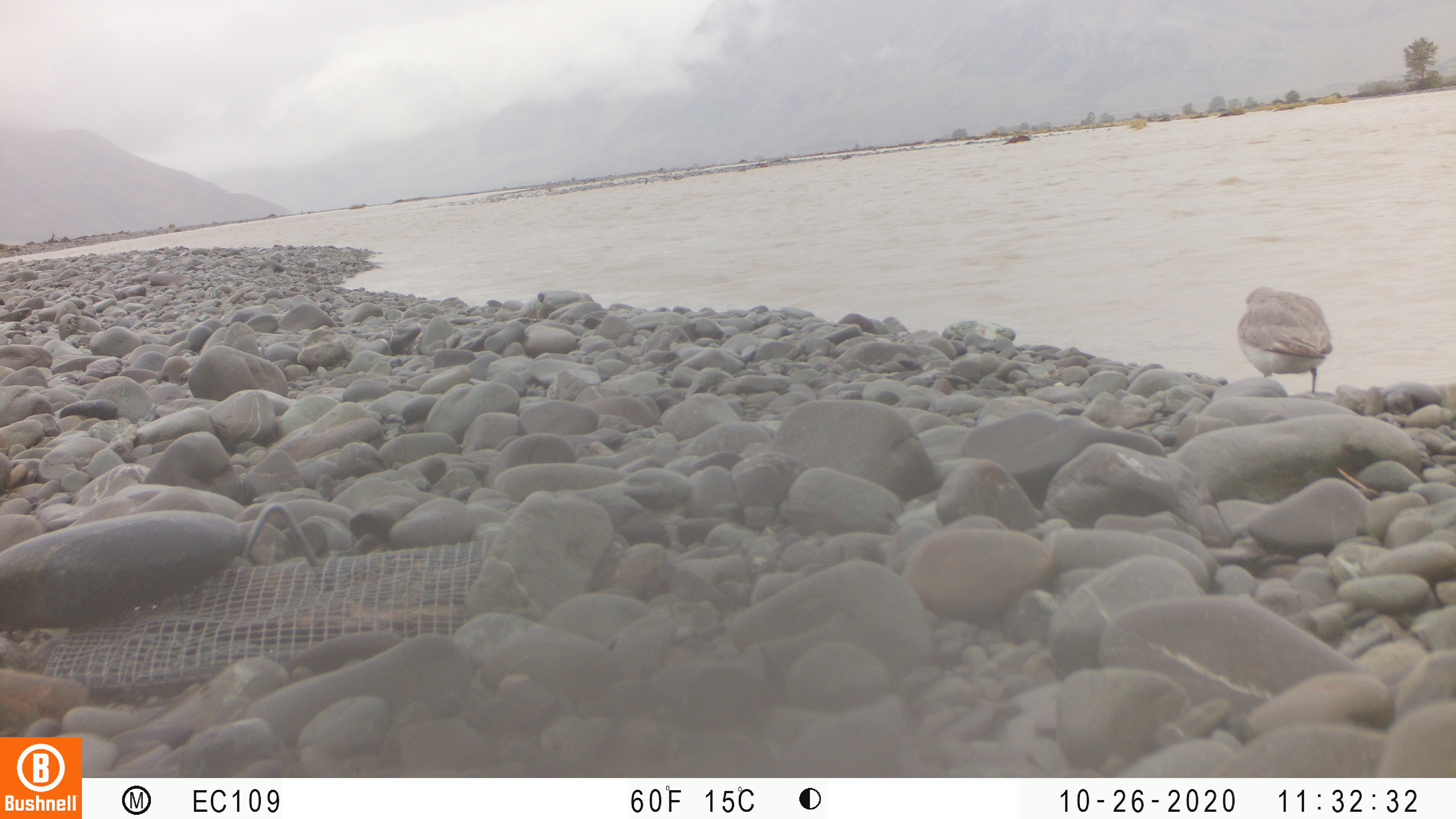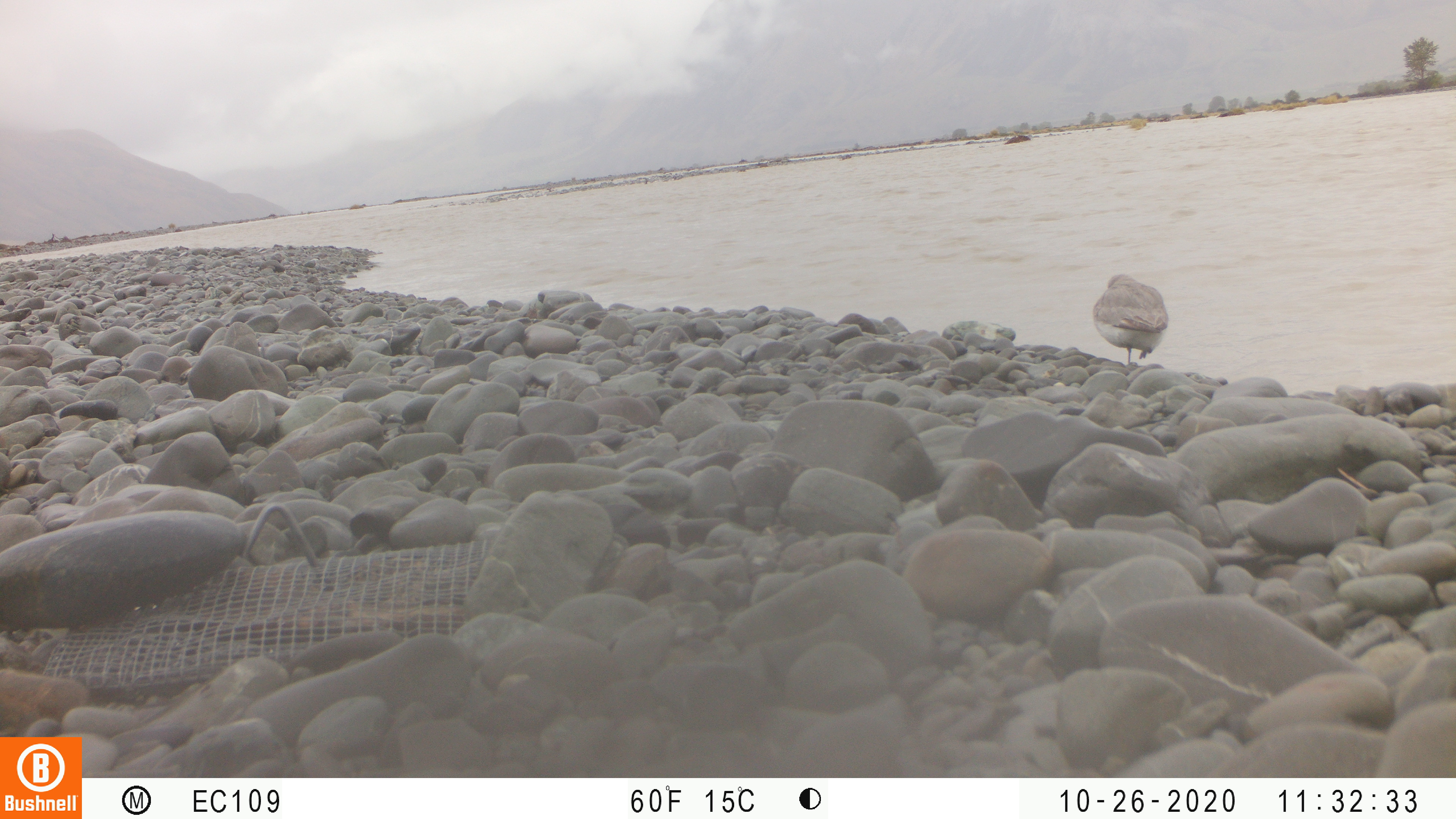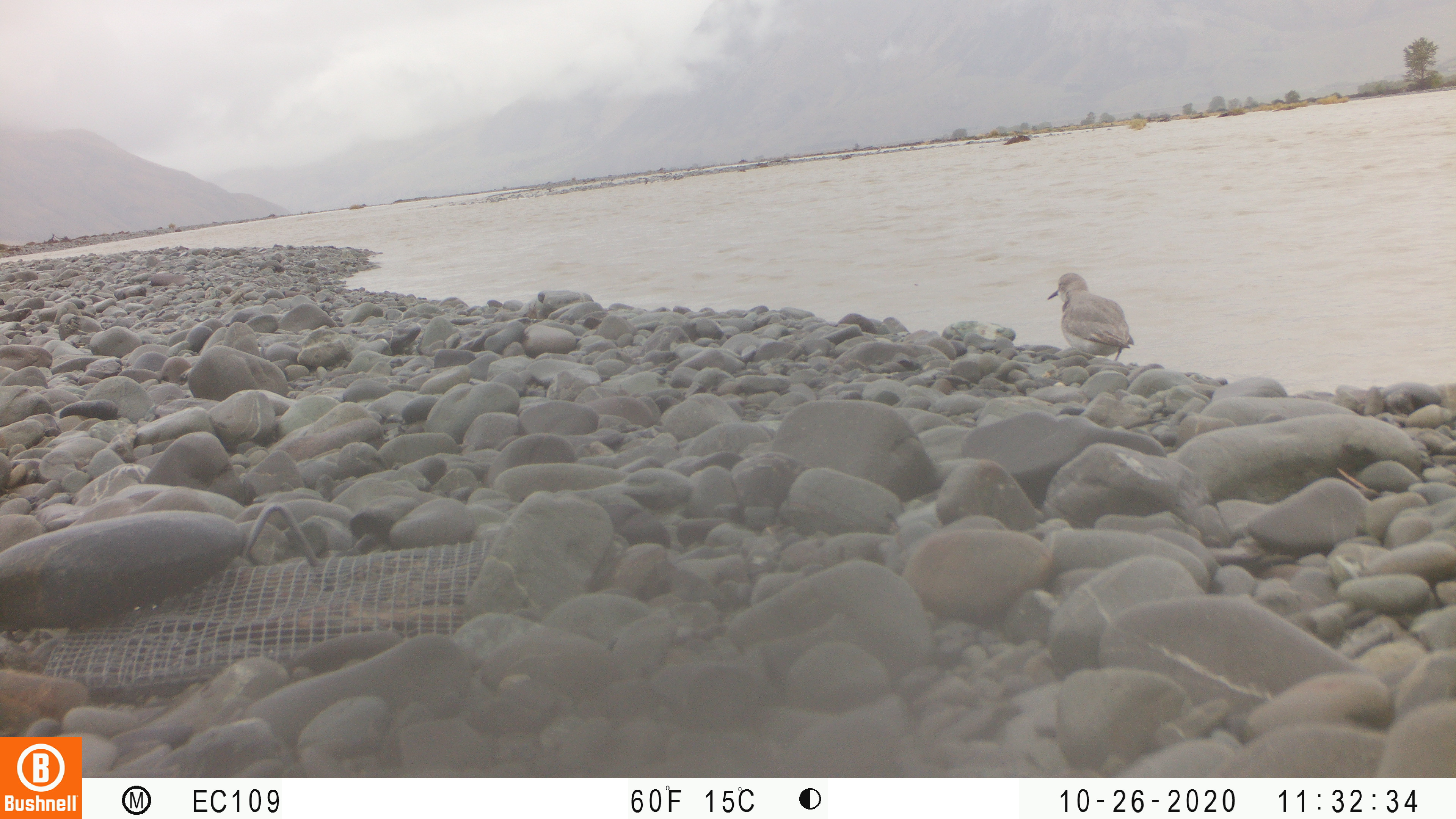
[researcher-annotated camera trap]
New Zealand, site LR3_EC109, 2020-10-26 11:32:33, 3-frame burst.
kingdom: Animalia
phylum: Chordata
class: Aves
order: Charadriiformes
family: Charadriidae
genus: Anarhynchus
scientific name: Anarhynchus frontalis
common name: wrybill